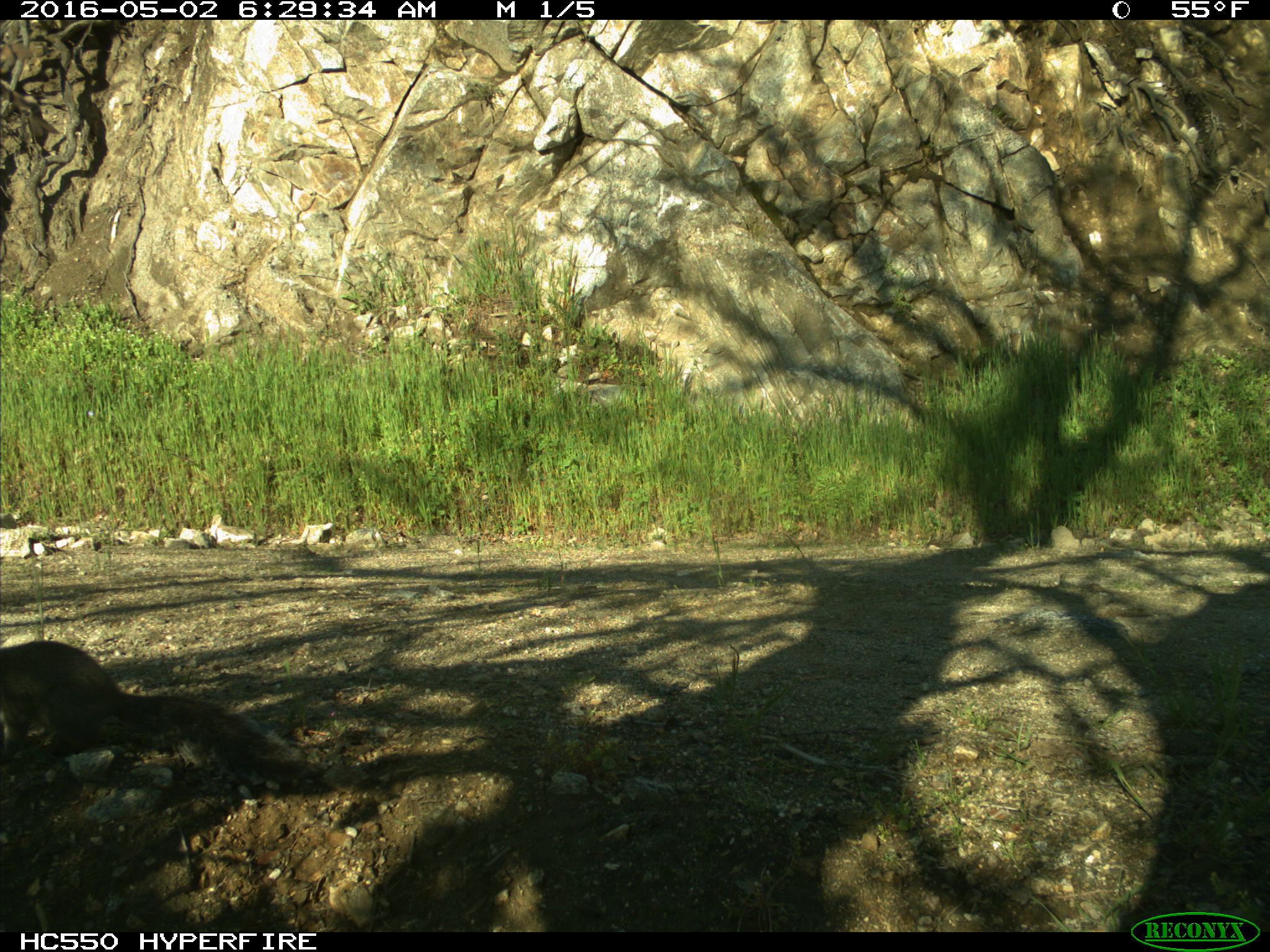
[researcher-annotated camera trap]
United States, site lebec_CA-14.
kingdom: Animalia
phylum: Chordata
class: Mammalia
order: Rodentia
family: Sciuridae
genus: Sciurus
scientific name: Sciurus carolinensis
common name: eastern gray squirrel